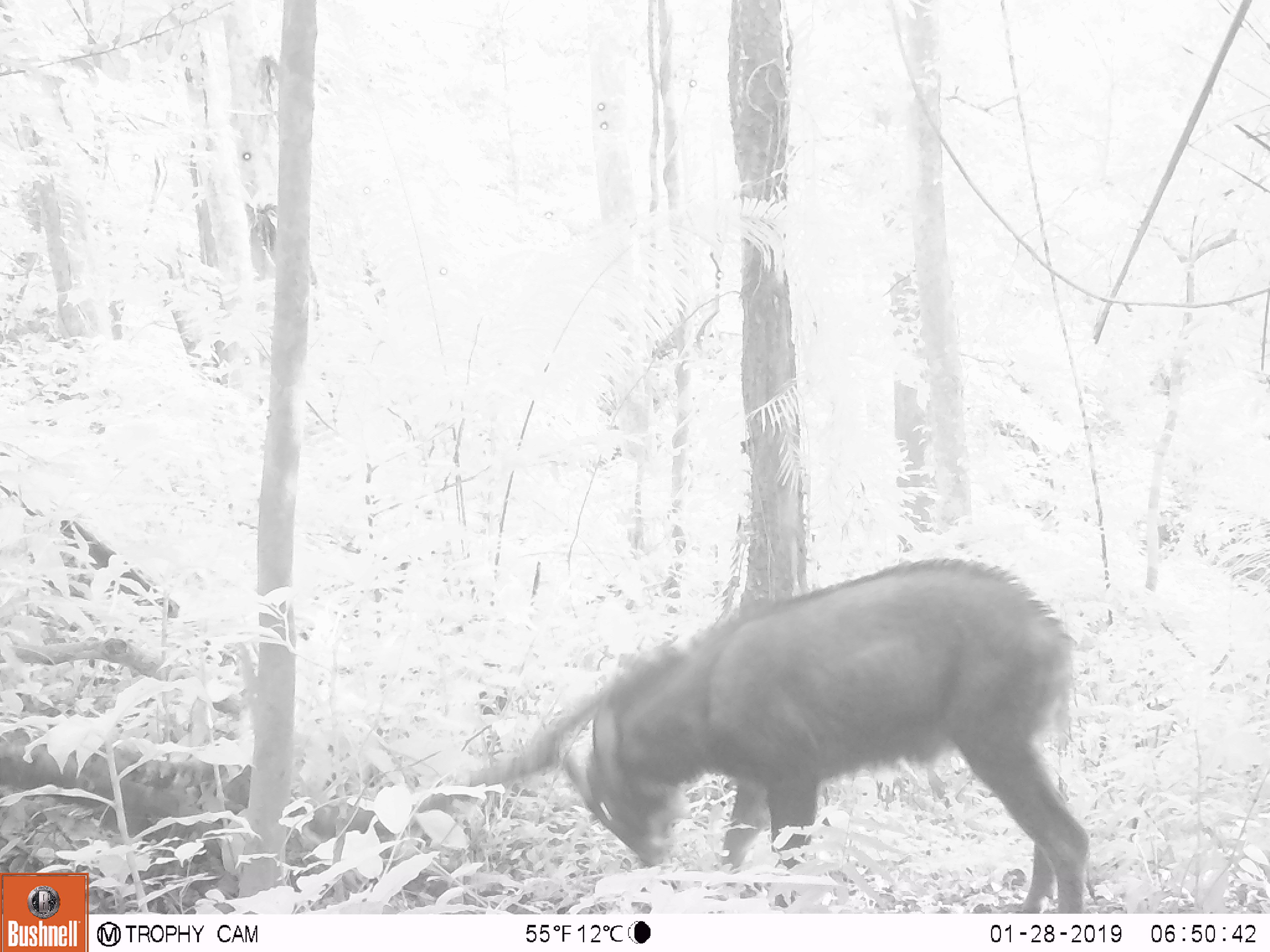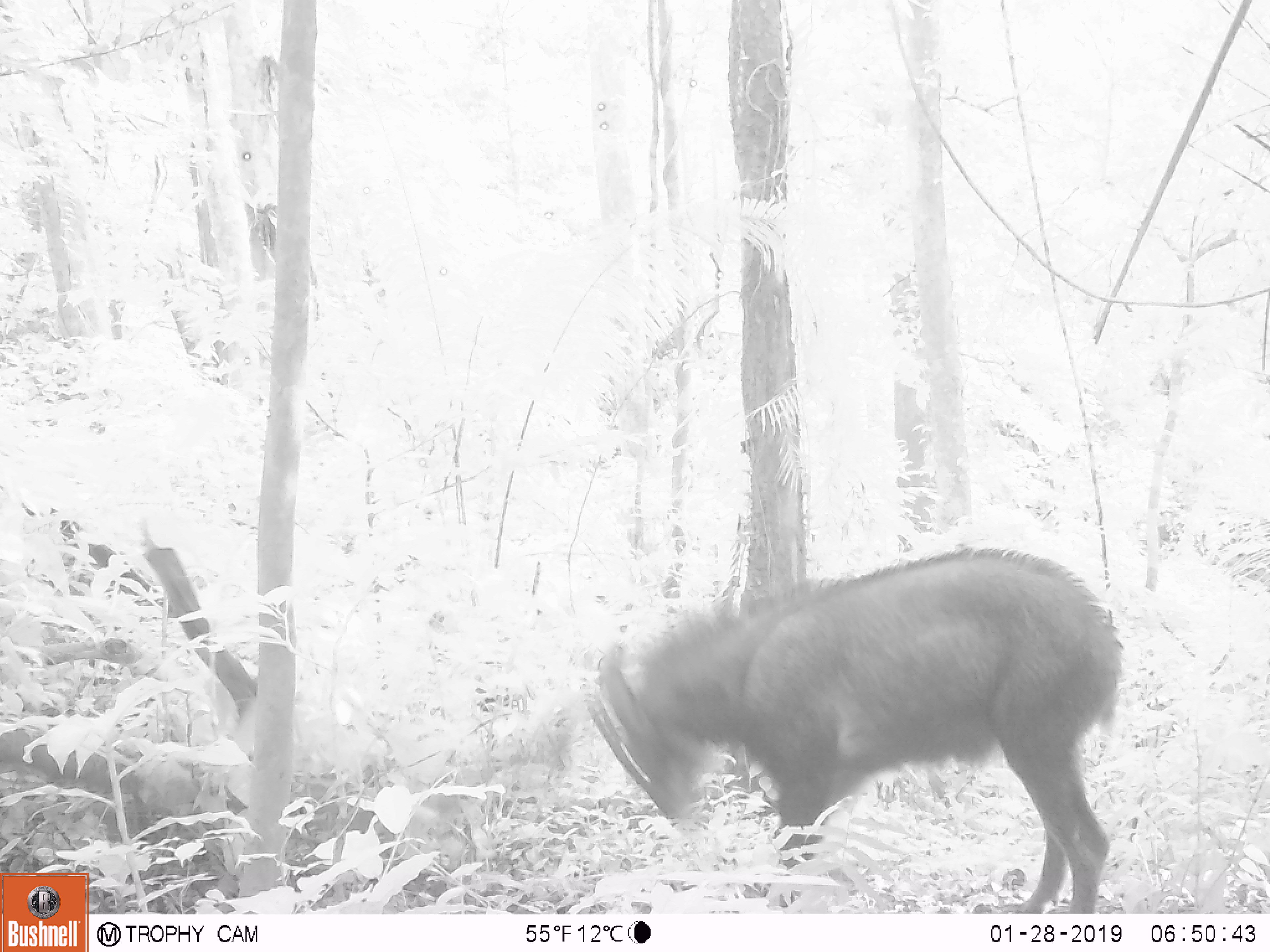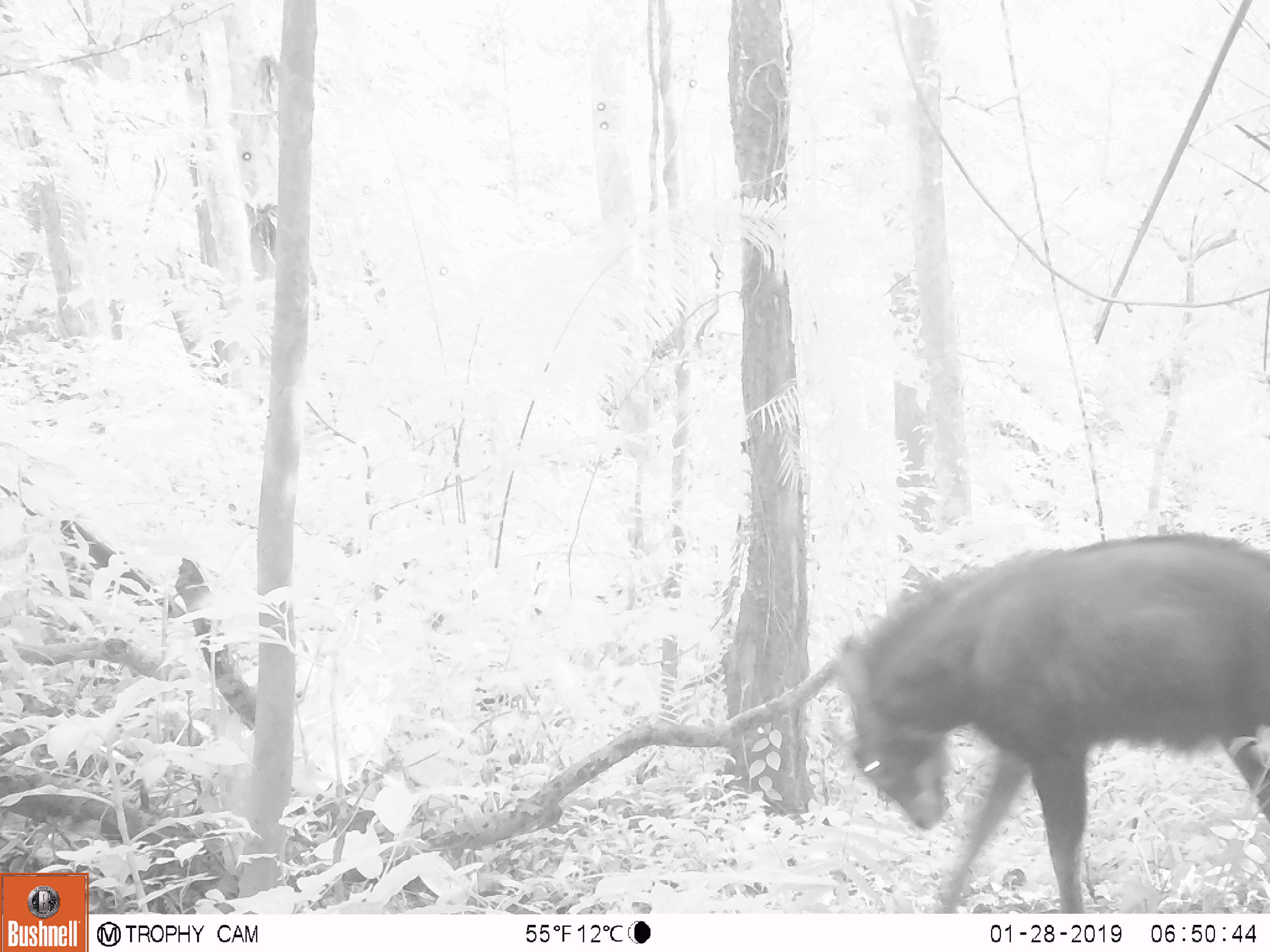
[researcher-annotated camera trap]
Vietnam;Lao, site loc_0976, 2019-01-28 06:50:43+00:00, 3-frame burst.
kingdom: Animalia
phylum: Chordata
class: Mammalia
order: Artiodactyla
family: Bovidae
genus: Capricornis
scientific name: Capricornis sumatraensis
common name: chinese serow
Chinese serow (Capricornis sumatraensis). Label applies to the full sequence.